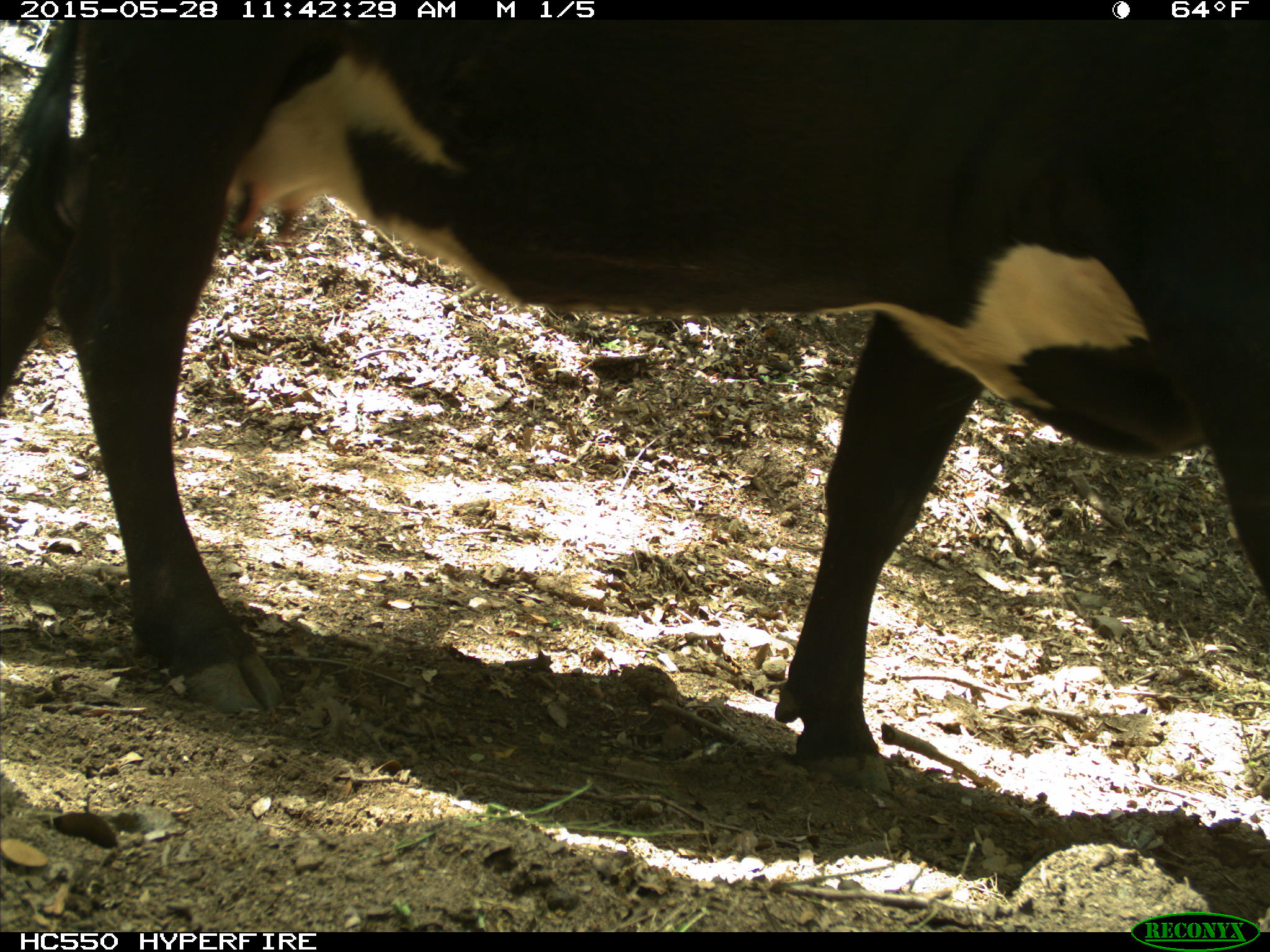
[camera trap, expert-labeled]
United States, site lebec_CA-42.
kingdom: Animalia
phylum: Chordata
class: Mammalia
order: Artiodactyla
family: Bovidae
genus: Bos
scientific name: Bos taurus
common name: domestic cow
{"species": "Bos taurus (domestic cow)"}